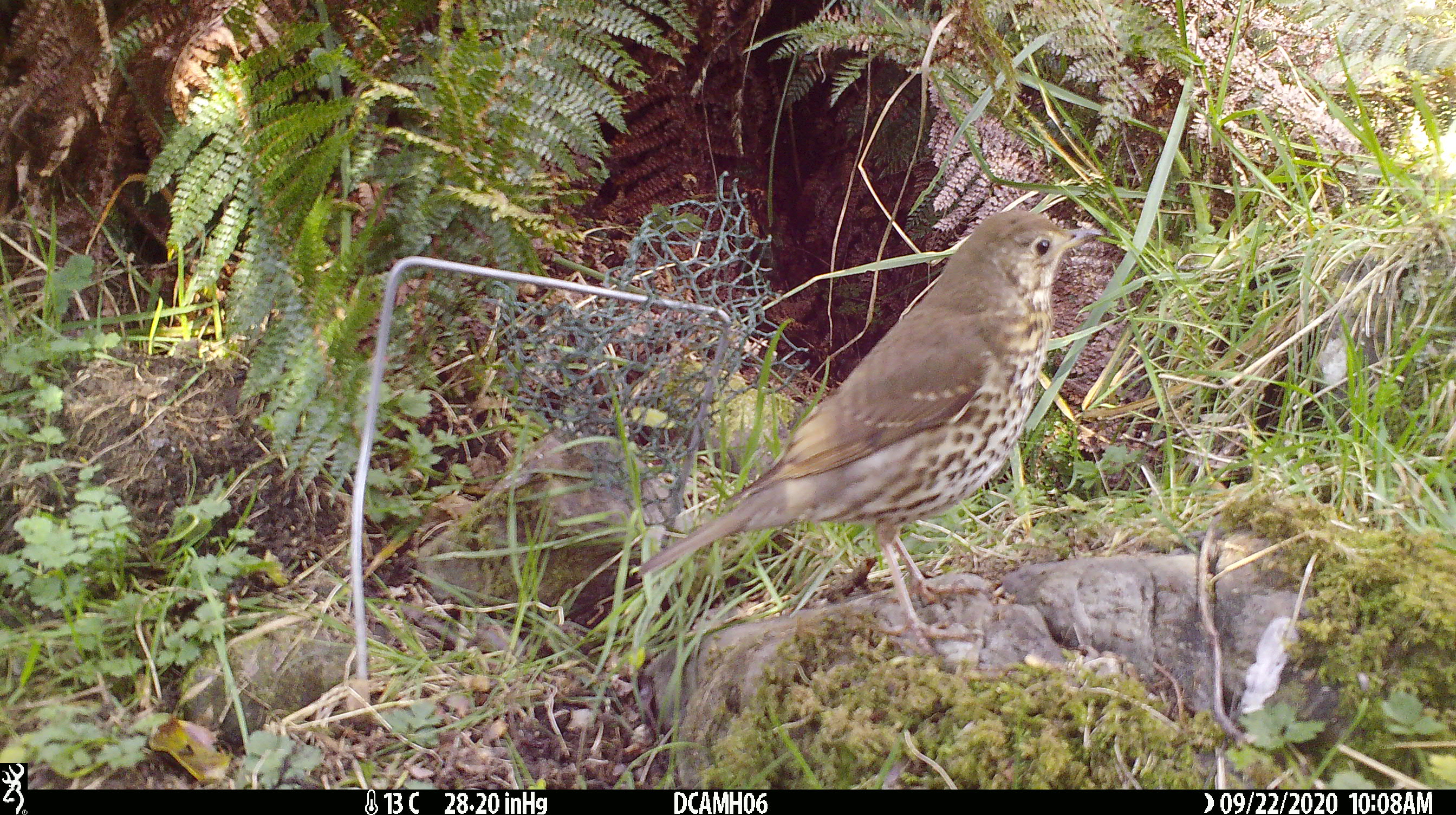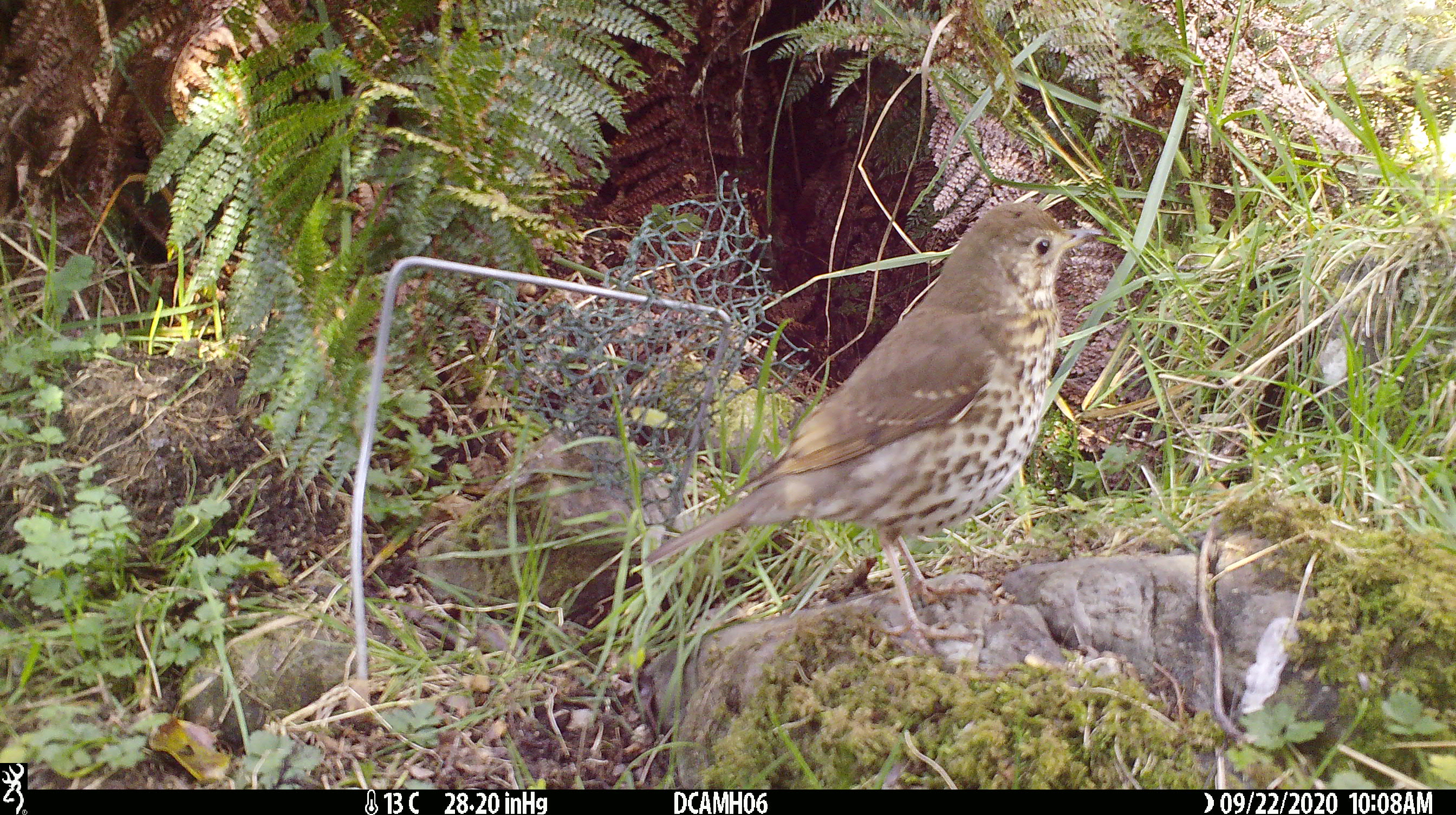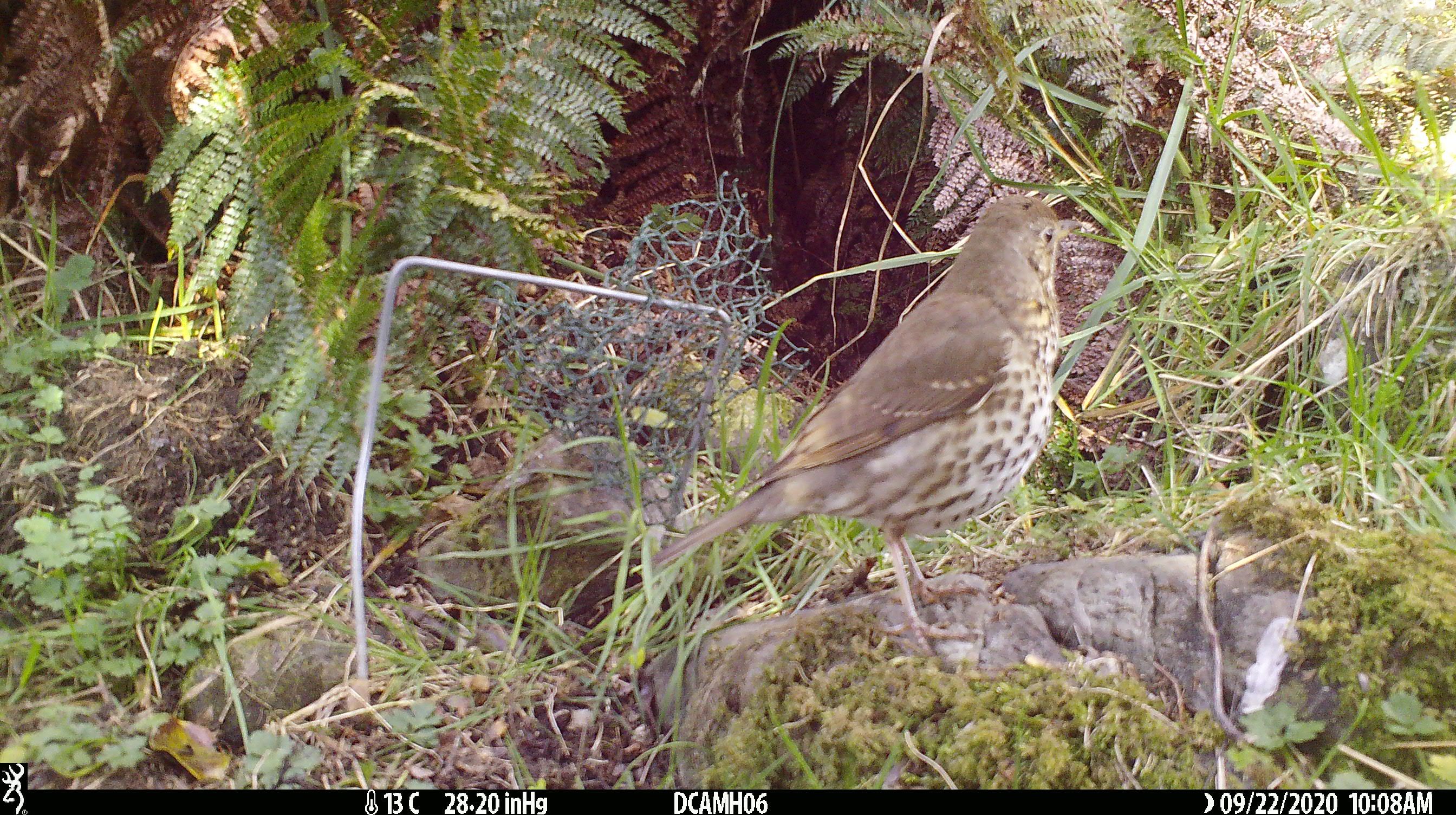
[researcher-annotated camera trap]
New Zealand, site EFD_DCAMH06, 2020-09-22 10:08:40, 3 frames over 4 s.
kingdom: Animalia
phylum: Chordata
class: Aves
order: Passeriformes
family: Turdidae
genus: Turdus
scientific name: Turdus philomelos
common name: song thrush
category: thrush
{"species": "thrush (song thrush) (Turdus philomelos)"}